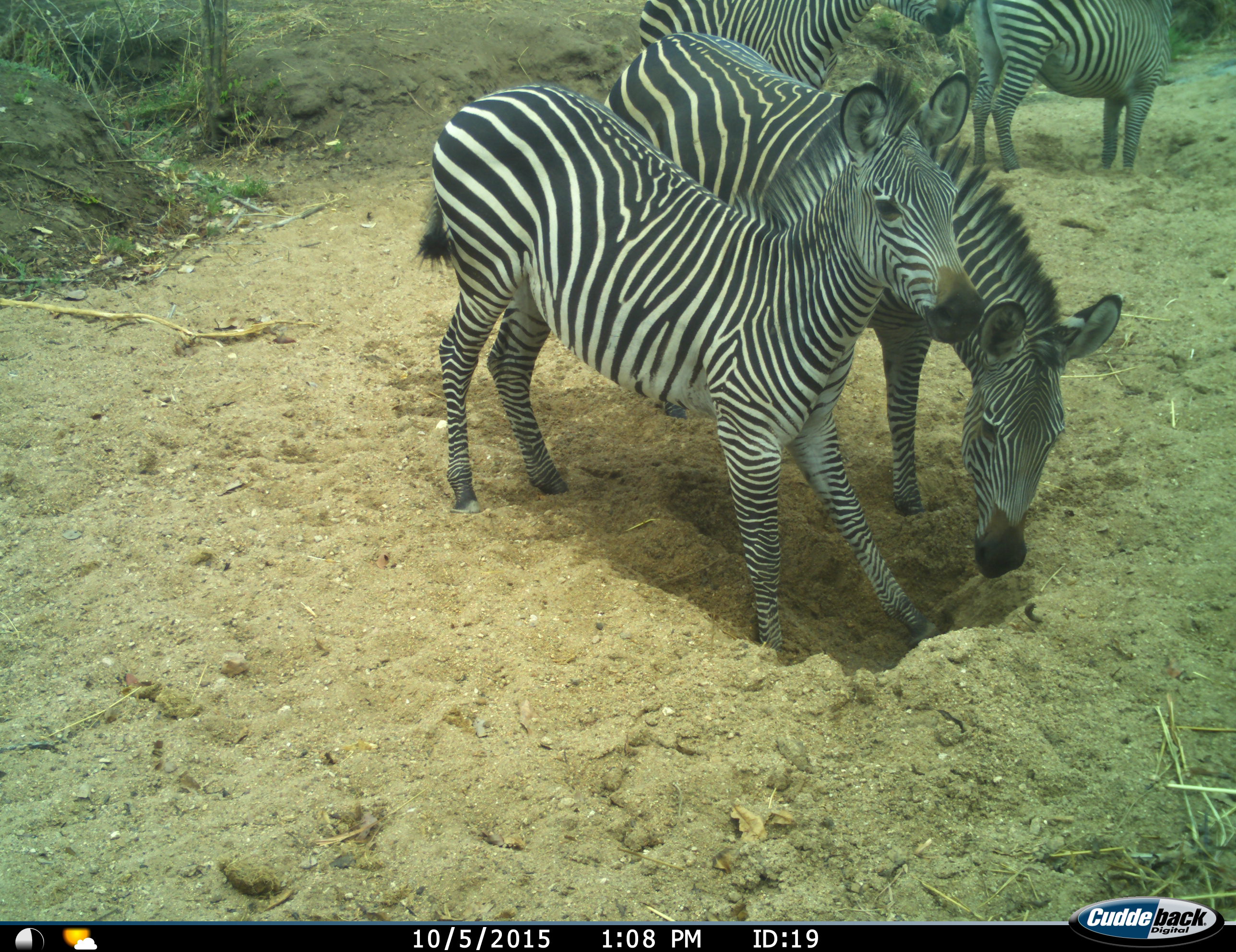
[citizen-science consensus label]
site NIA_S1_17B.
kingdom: Animalia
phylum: Chordata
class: Mammalia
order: Perissodactyla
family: Equidae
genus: Equus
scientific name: Equus quagga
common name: plains zebra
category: zebraplains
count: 4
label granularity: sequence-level